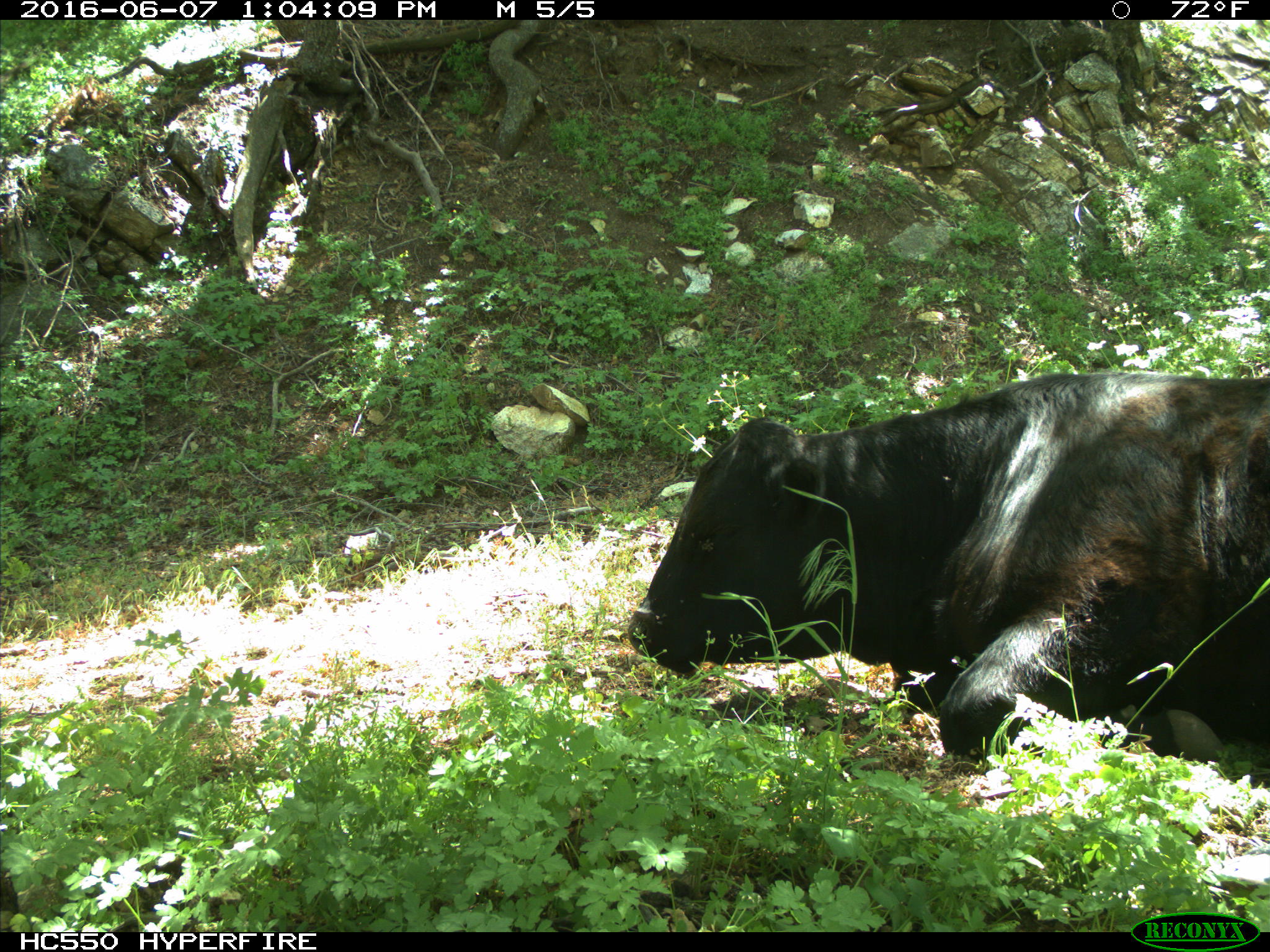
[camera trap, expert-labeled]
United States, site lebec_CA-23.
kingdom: Animalia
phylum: Chordata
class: Mammalia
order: Artiodactyla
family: Bovidae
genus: Bos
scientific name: Bos taurus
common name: domestic cow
Bos taurus (domestic cow).